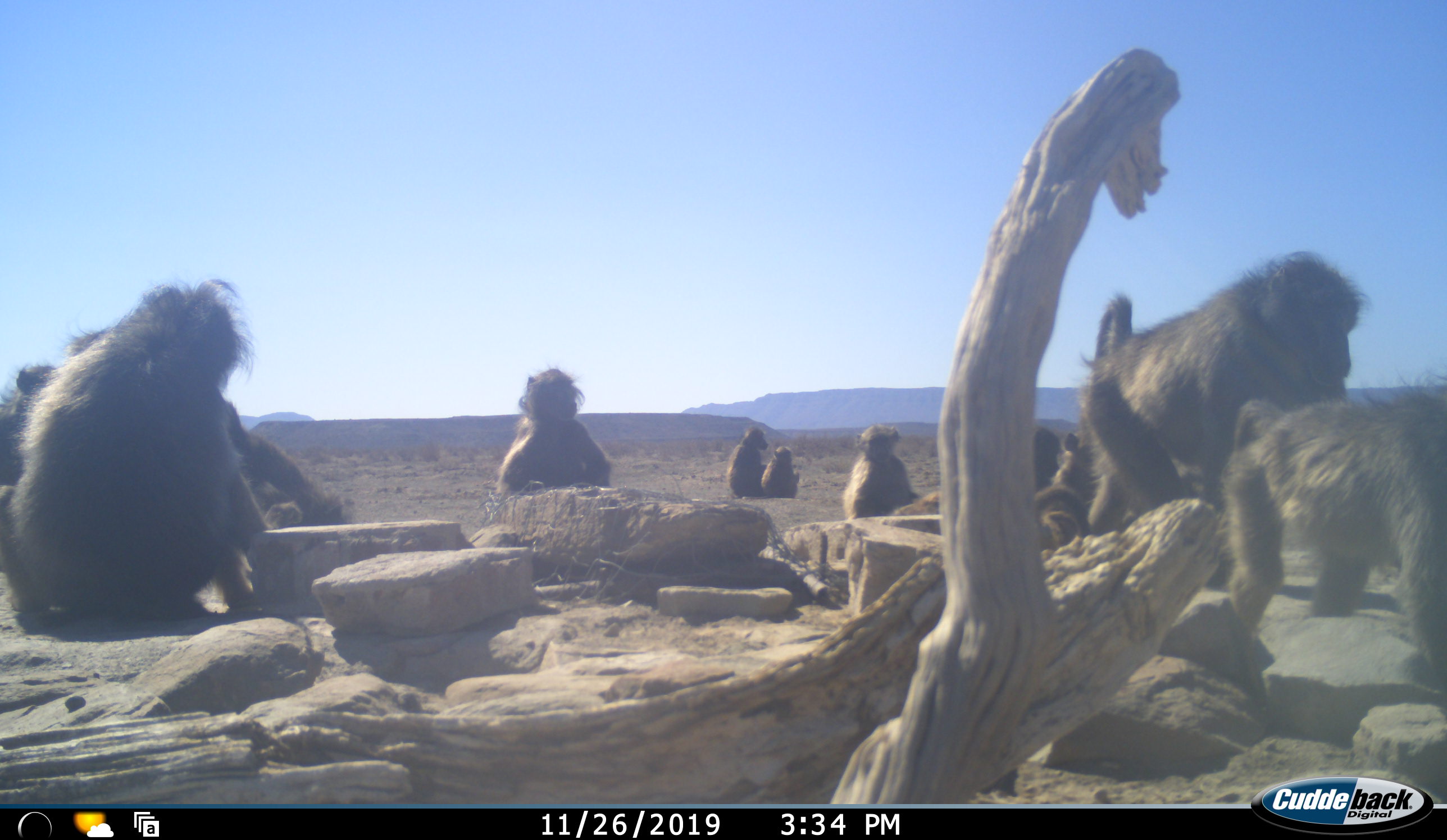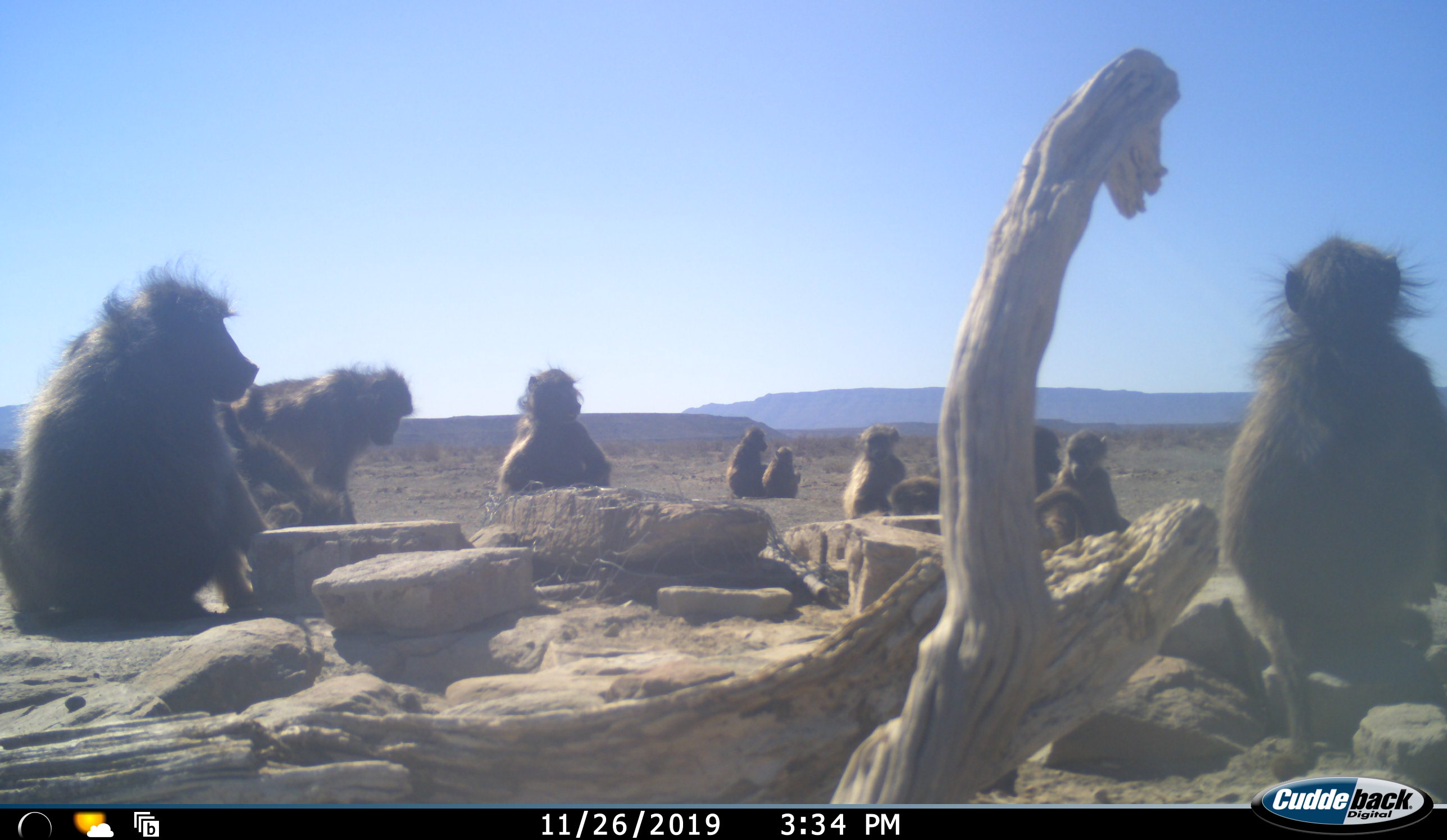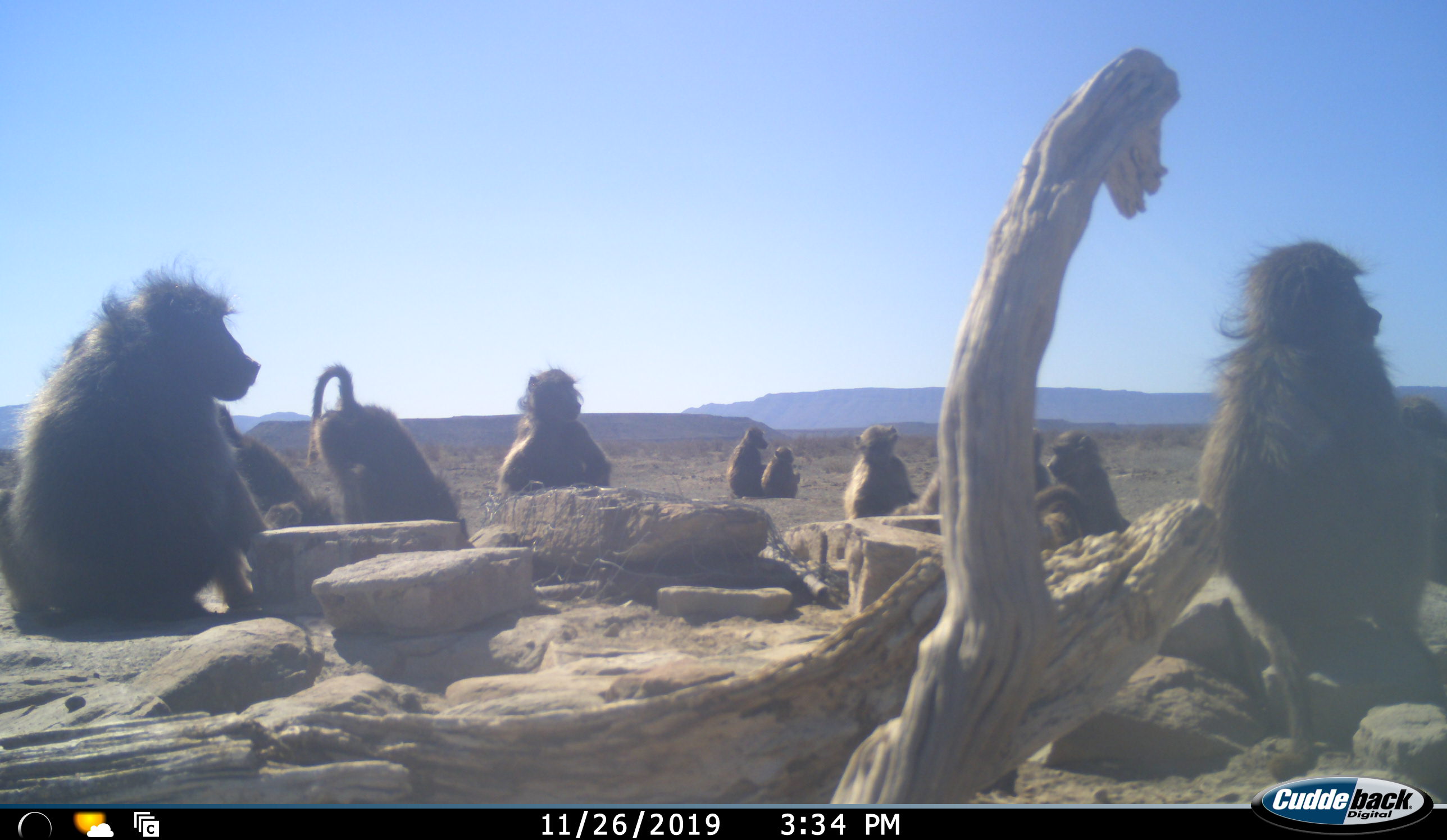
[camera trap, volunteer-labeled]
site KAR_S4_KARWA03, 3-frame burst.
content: unidentified animal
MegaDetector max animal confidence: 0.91